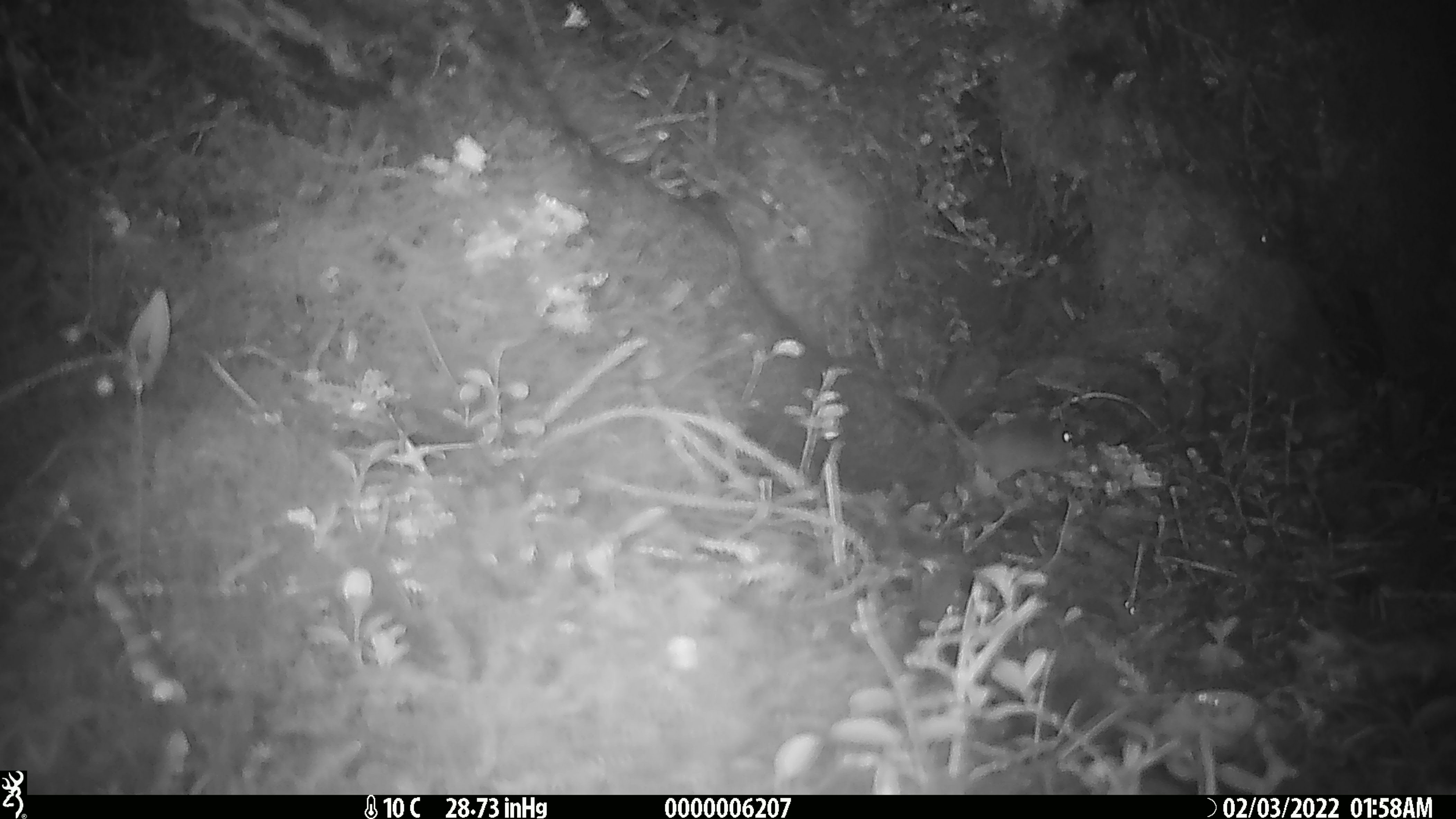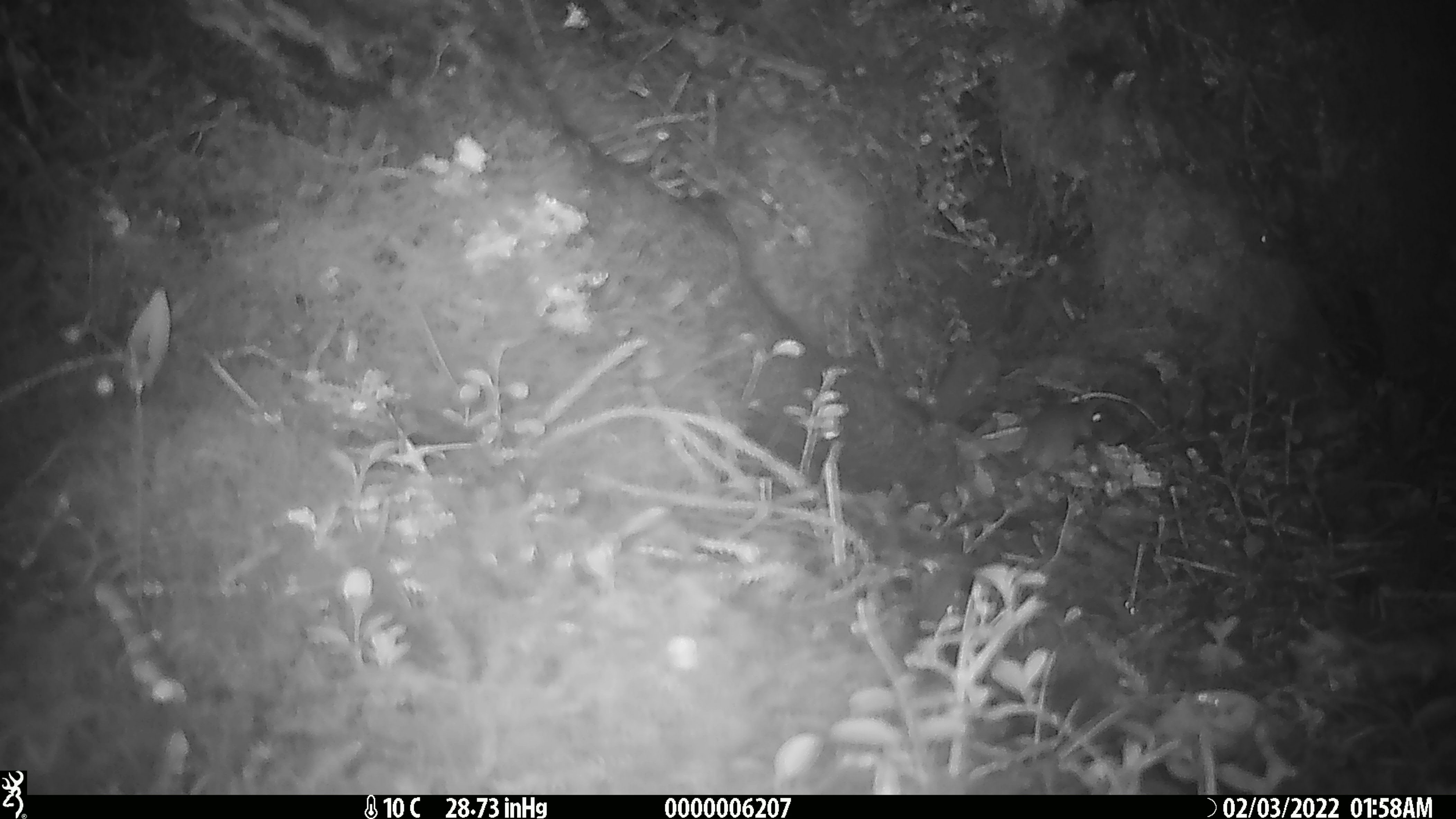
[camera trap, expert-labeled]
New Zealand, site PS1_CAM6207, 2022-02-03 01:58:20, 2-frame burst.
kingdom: Animalia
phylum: Chordata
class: Mammalia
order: Rodentia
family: Muridae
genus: Mus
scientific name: Mus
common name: mouse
Mouse (Mus).